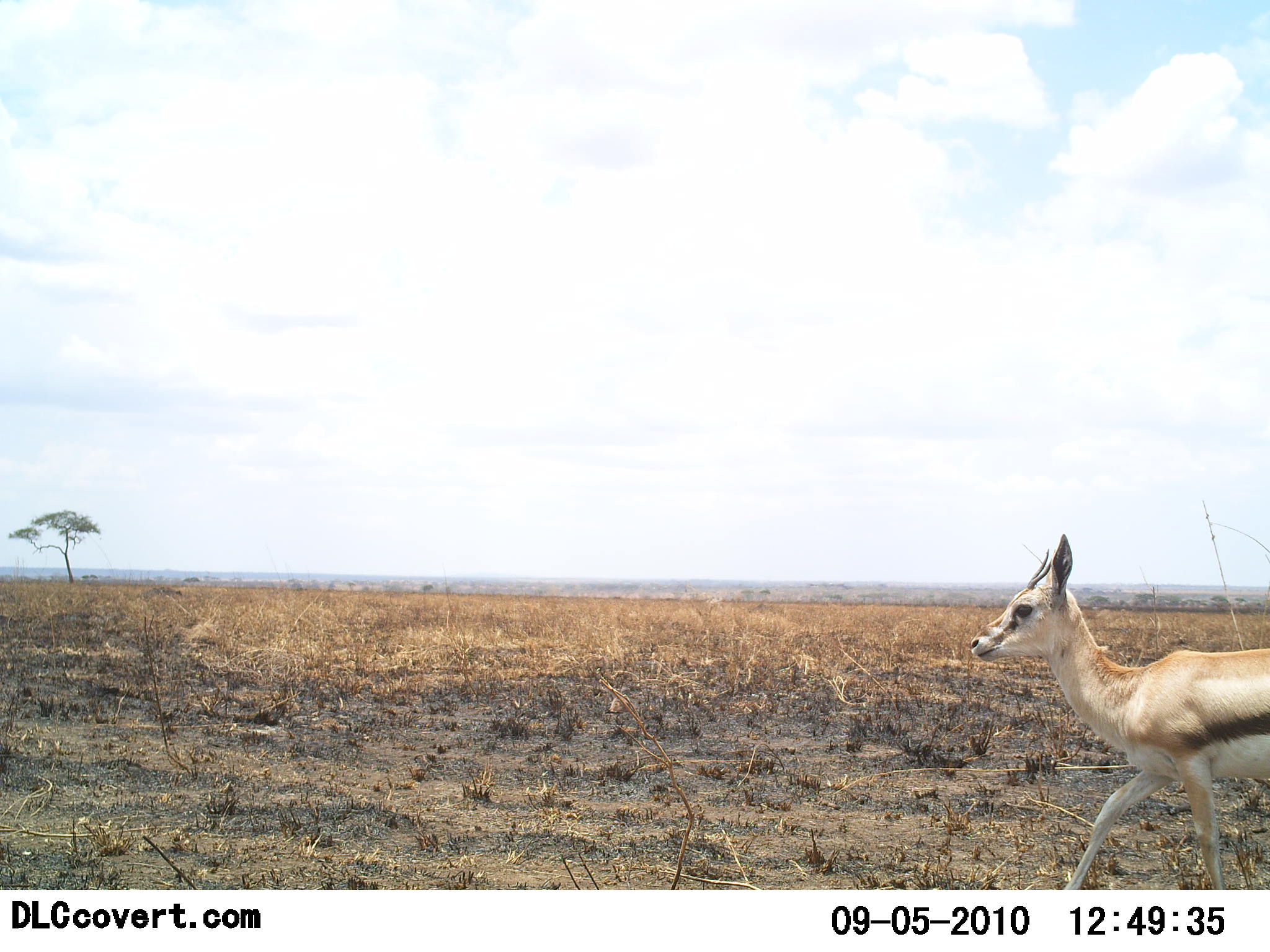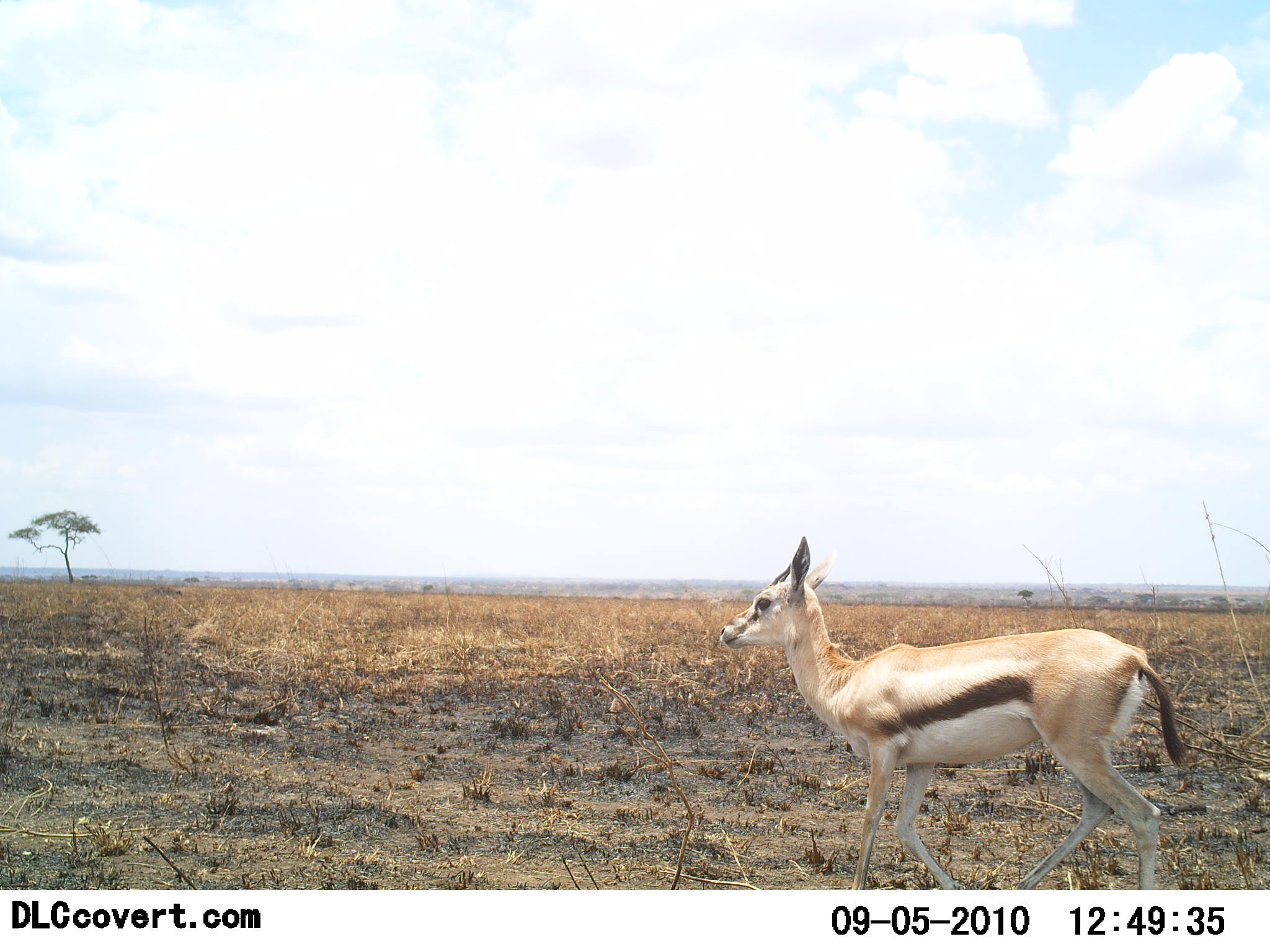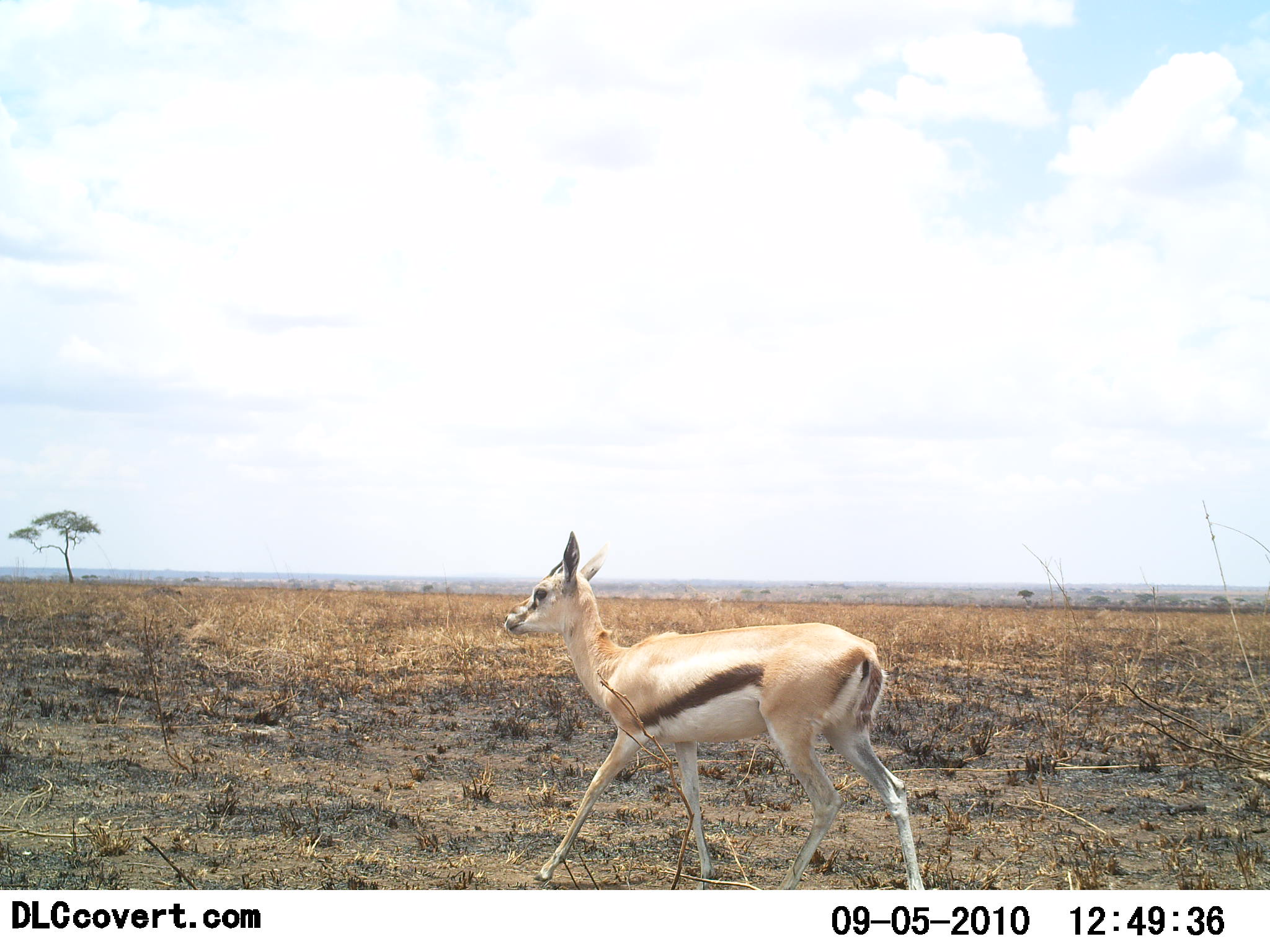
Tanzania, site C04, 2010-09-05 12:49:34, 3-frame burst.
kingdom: Animalia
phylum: Chordata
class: Mammalia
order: Artiodactyla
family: Bovidae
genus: Eudorcas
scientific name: Eudorcas thomsonii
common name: thomson's gazelle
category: gazellethomsons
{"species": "gazellethomsons (thomson's gazelle) (Eudorcas thomsonii)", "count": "1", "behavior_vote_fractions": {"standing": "6%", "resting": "0%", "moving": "100%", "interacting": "0%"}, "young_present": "0%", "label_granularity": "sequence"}